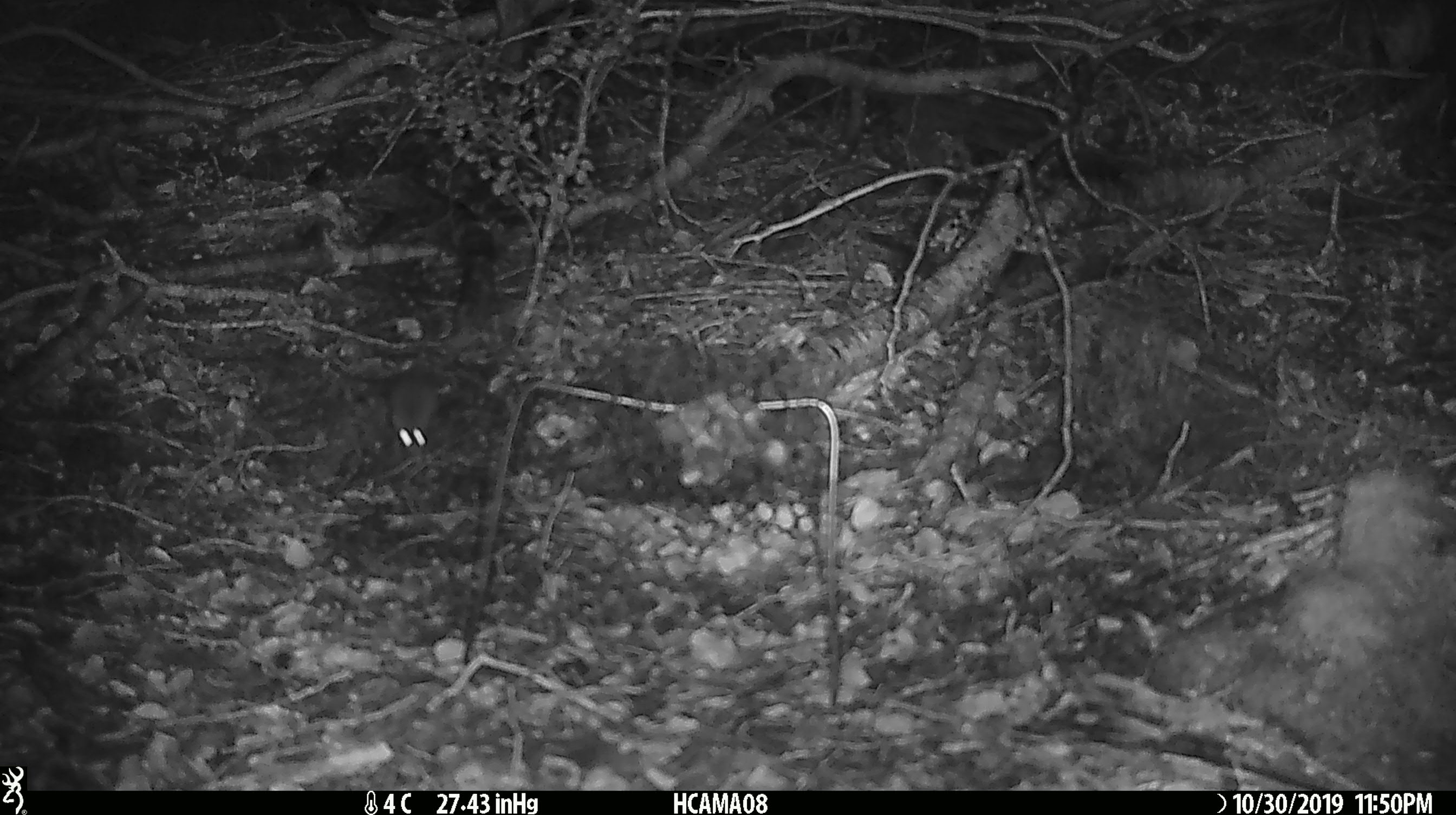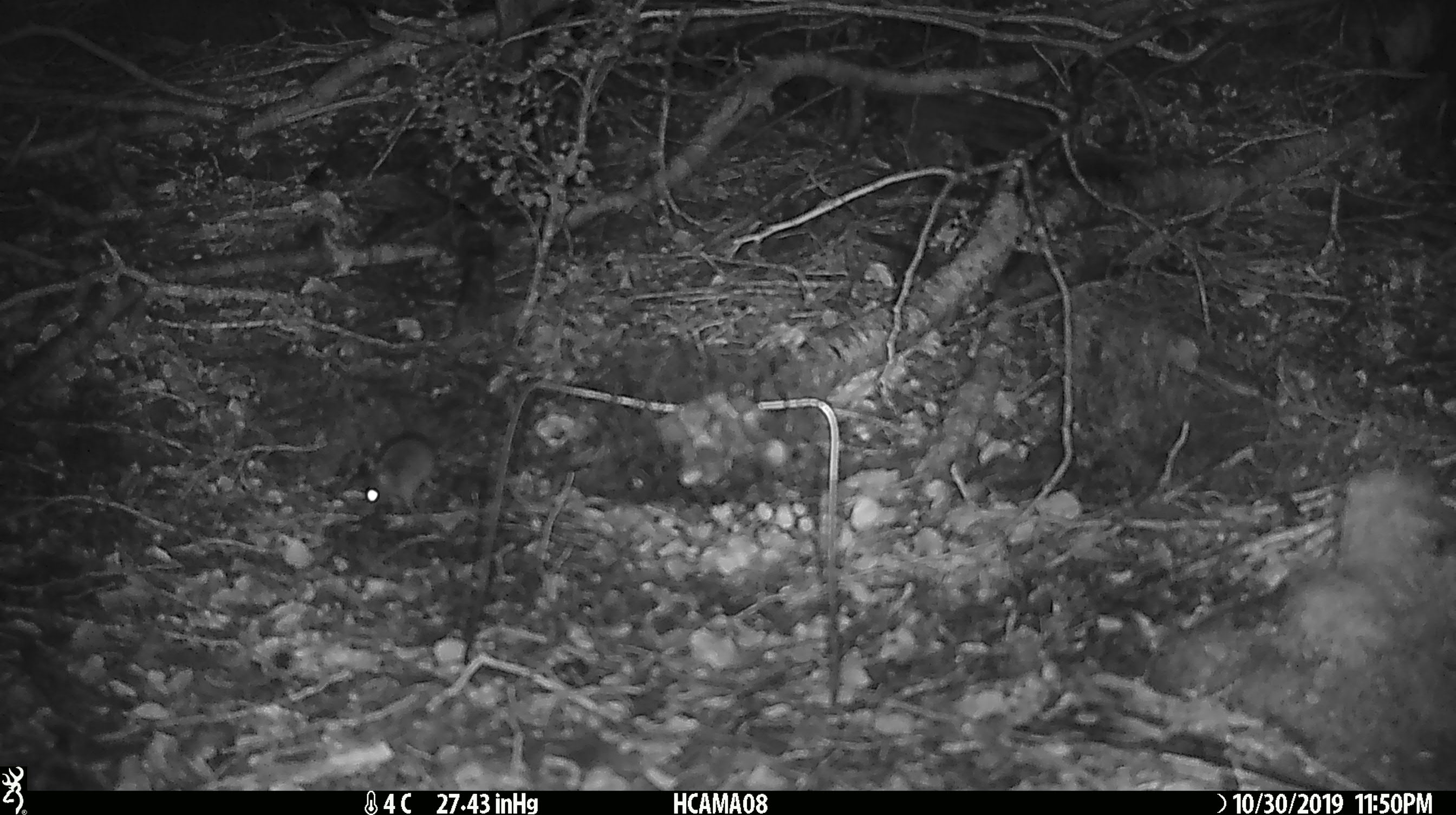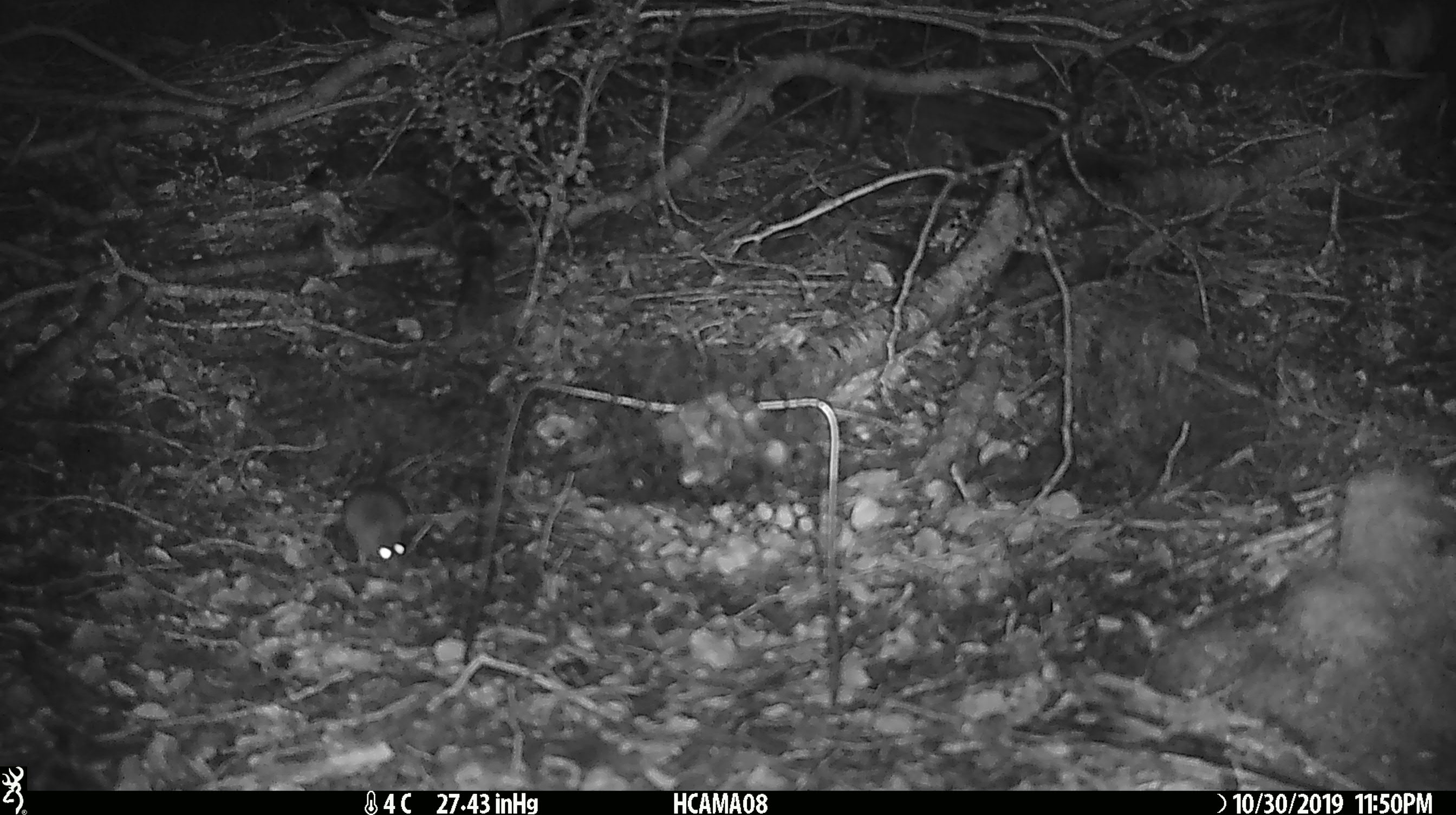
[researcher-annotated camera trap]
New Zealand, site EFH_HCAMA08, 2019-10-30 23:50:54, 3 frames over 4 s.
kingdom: Animalia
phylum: Chordata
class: Mammalia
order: Rodentia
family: Muridae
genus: Mus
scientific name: Mus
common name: mouse